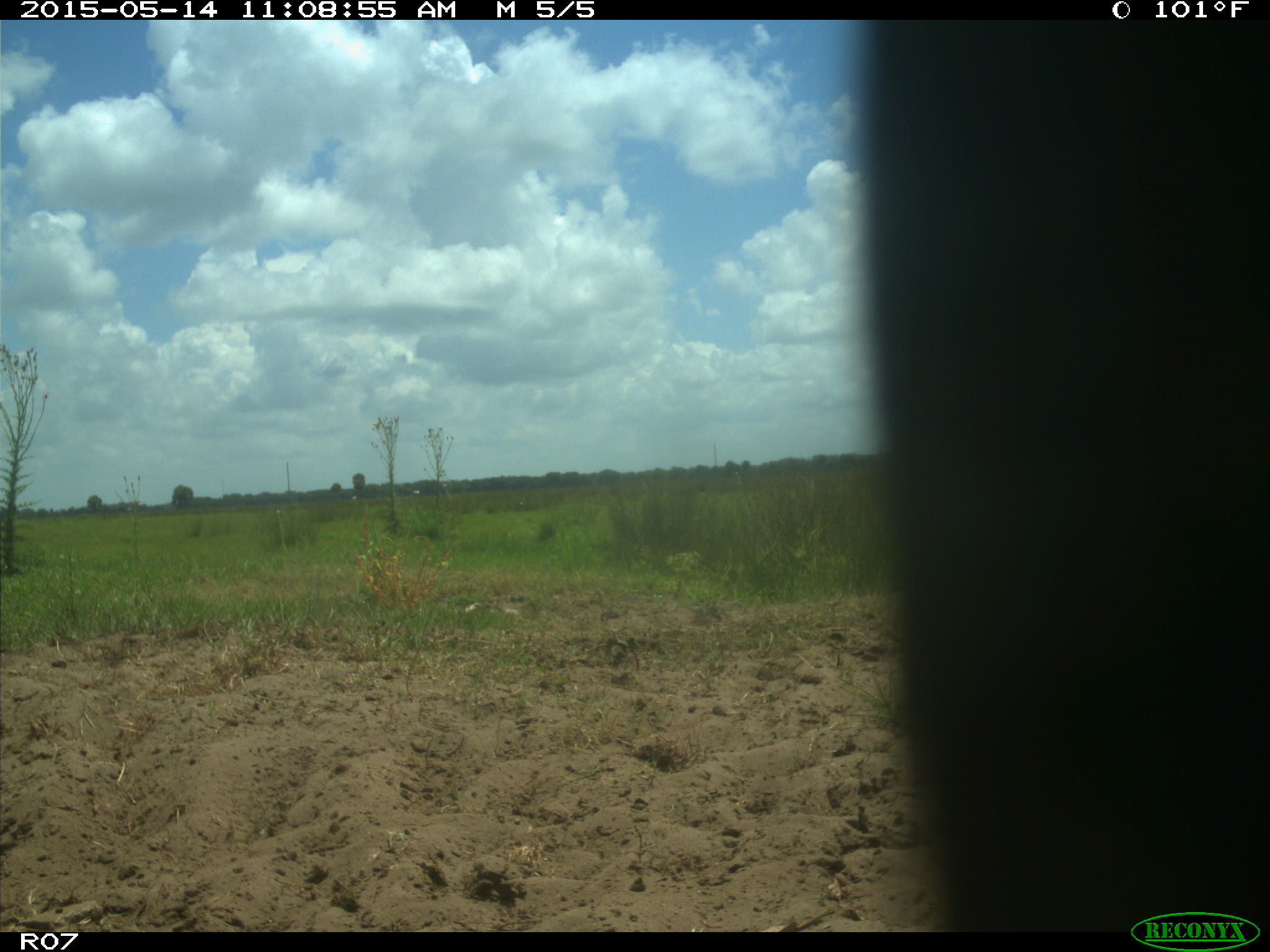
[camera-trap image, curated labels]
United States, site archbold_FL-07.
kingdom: Animalia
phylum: Chordata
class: Mammalia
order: Artiodactyla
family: Bovidae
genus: Bos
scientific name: Bos taurus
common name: domestic cow